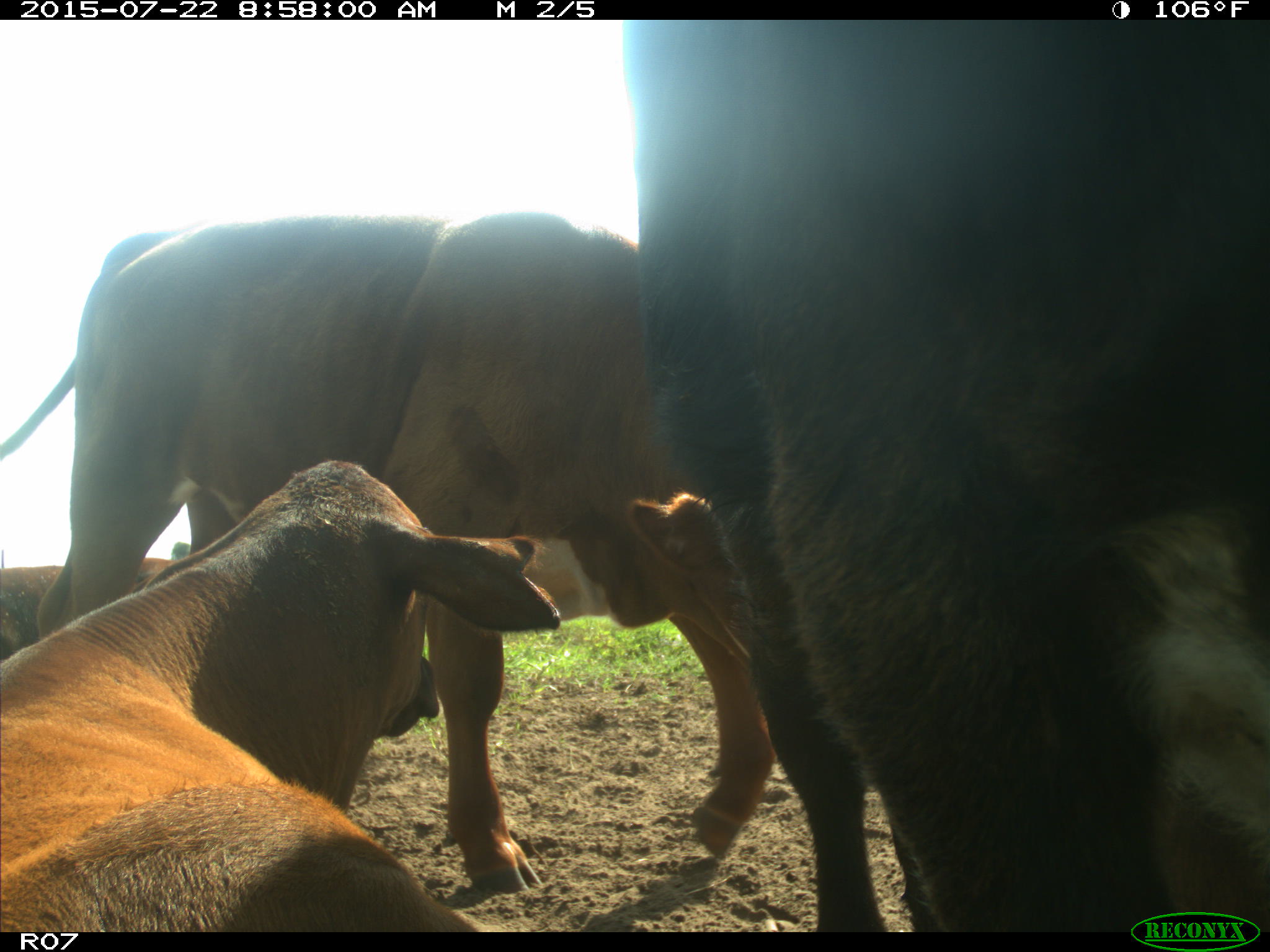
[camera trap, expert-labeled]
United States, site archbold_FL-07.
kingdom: Animalia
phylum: Chordata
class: Mammalia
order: Artiodactyla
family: Bovidae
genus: Bos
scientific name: Bos taurus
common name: domestic cow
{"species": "Bos taurus (domestic cow)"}